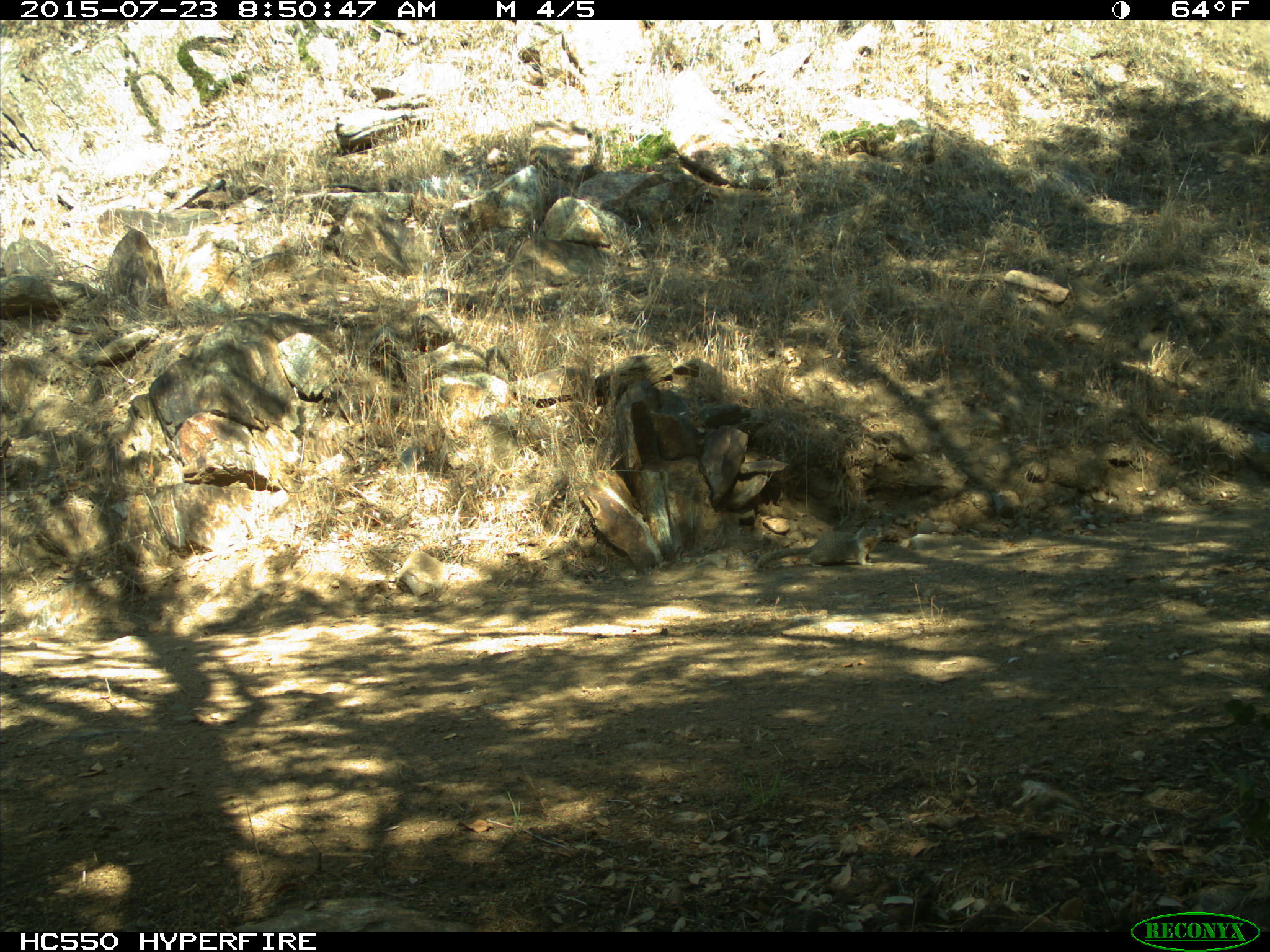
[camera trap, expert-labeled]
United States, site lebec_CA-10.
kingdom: Animalia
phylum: Chordata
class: Mammalia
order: Rodentia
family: Sciuridae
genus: Otospermophilus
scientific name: Otospermophilus beecheyi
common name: california ground squirrel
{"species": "Otospermophilus beecheyi (california ground squirrel)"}